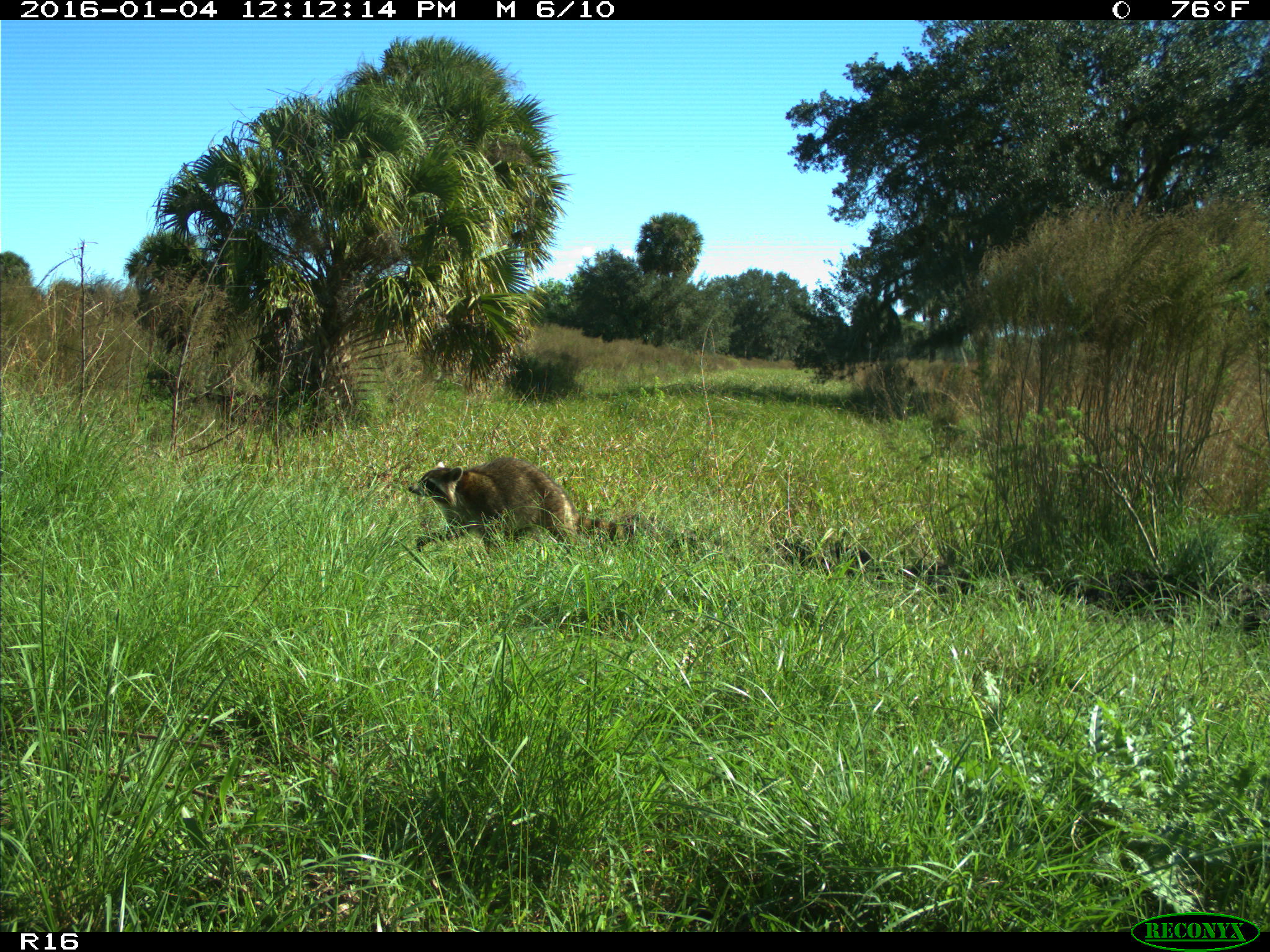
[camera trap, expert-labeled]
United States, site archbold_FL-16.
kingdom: Animalia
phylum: Chordata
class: Mammalia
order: Carnivora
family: Procyonidae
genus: Procyon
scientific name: Procyon lotor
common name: common raccoon